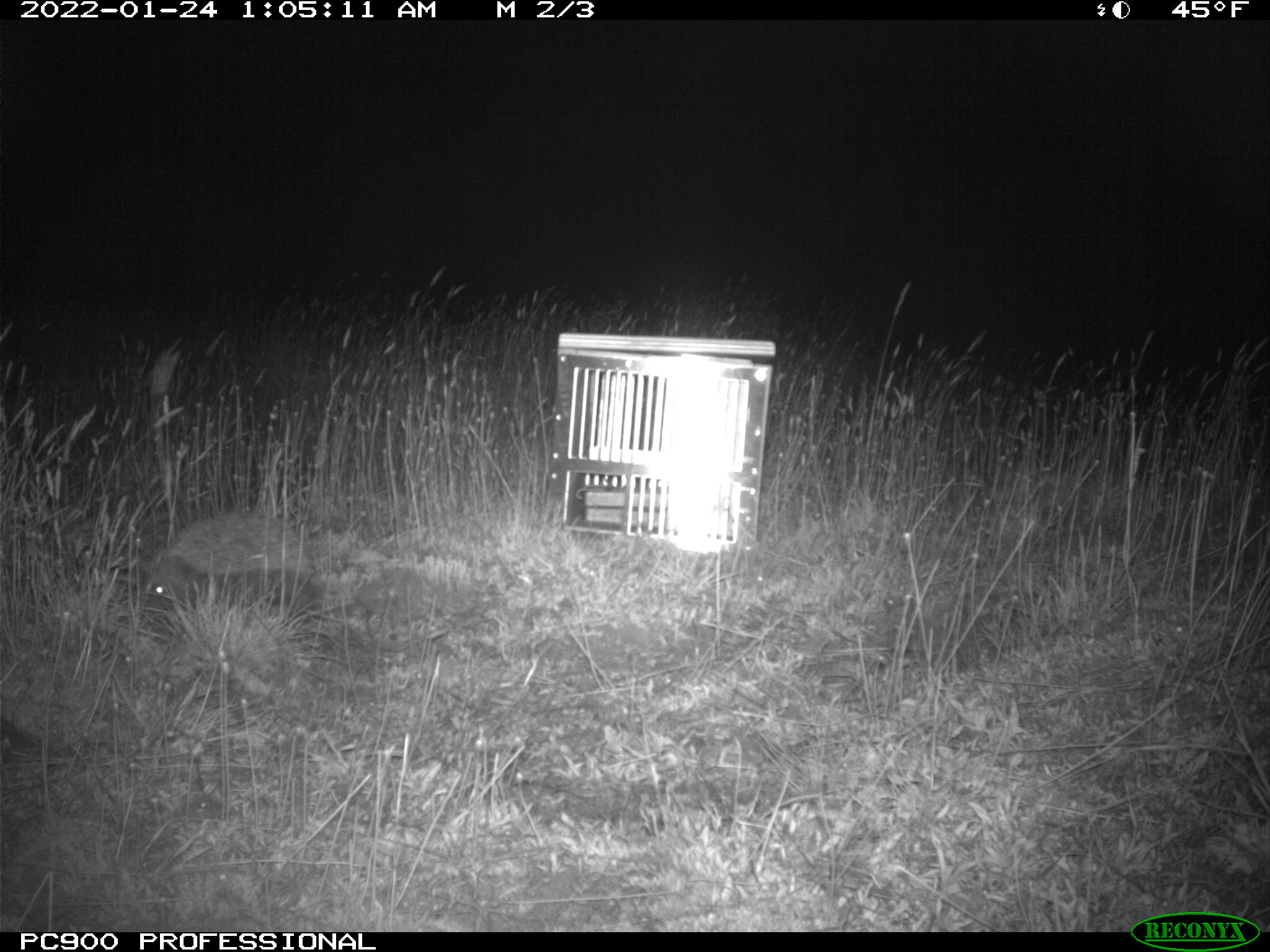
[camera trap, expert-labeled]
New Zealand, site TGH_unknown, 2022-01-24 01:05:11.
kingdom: Animalia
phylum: Chordata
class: Mammalia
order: Eulipotyphla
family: Erinaceidae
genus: Erinaceus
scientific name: Erinaceus europaeus europaeus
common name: european hedgehog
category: hedgehog